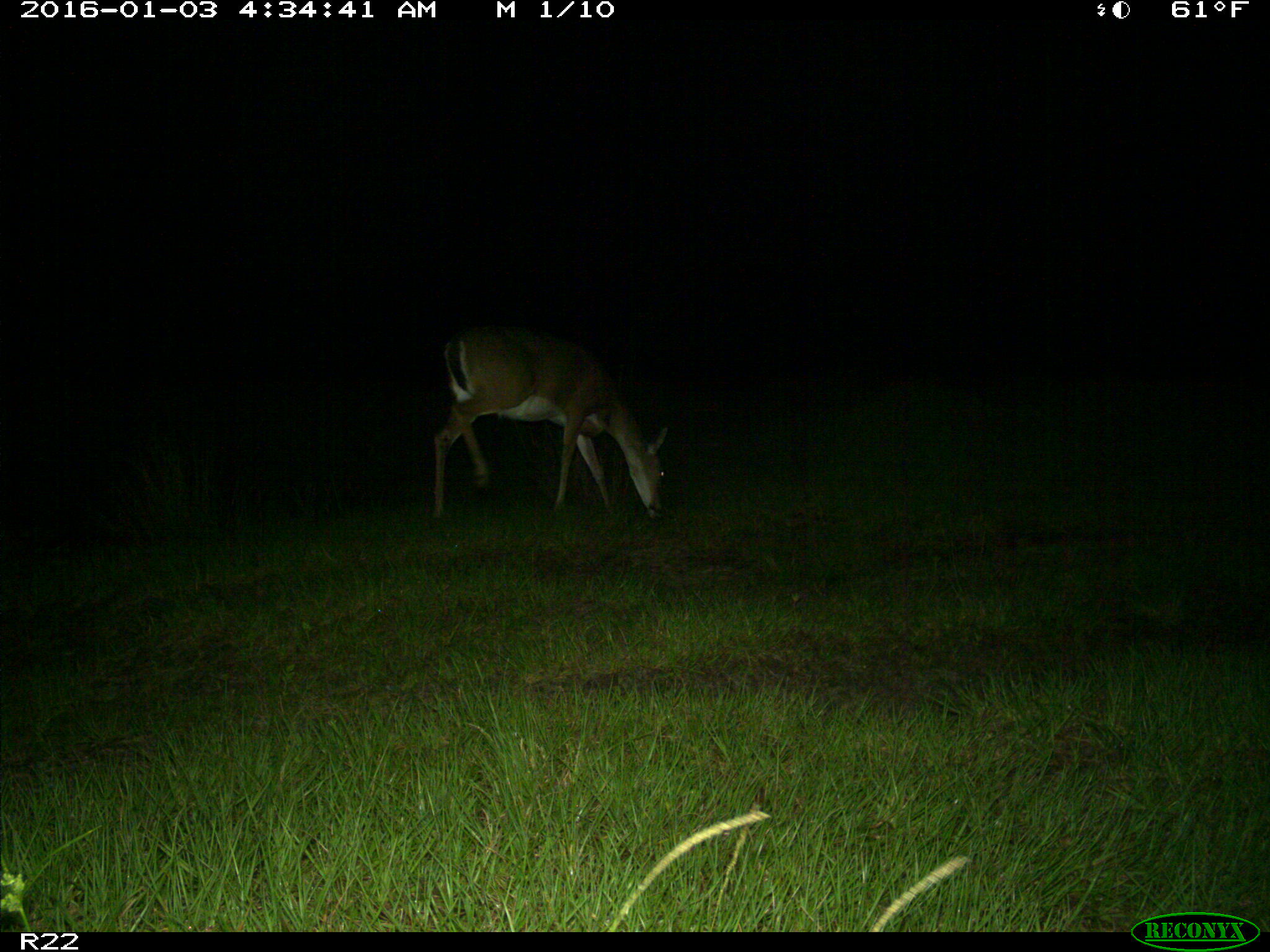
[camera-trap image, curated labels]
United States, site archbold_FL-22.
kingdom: Animalia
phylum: Chordata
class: Mammalia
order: Artiodactyla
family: Cervidae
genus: Odocoileus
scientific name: Odocoileus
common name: deer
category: unidentified deer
Unidentified deer (deer) (Odocoileus).